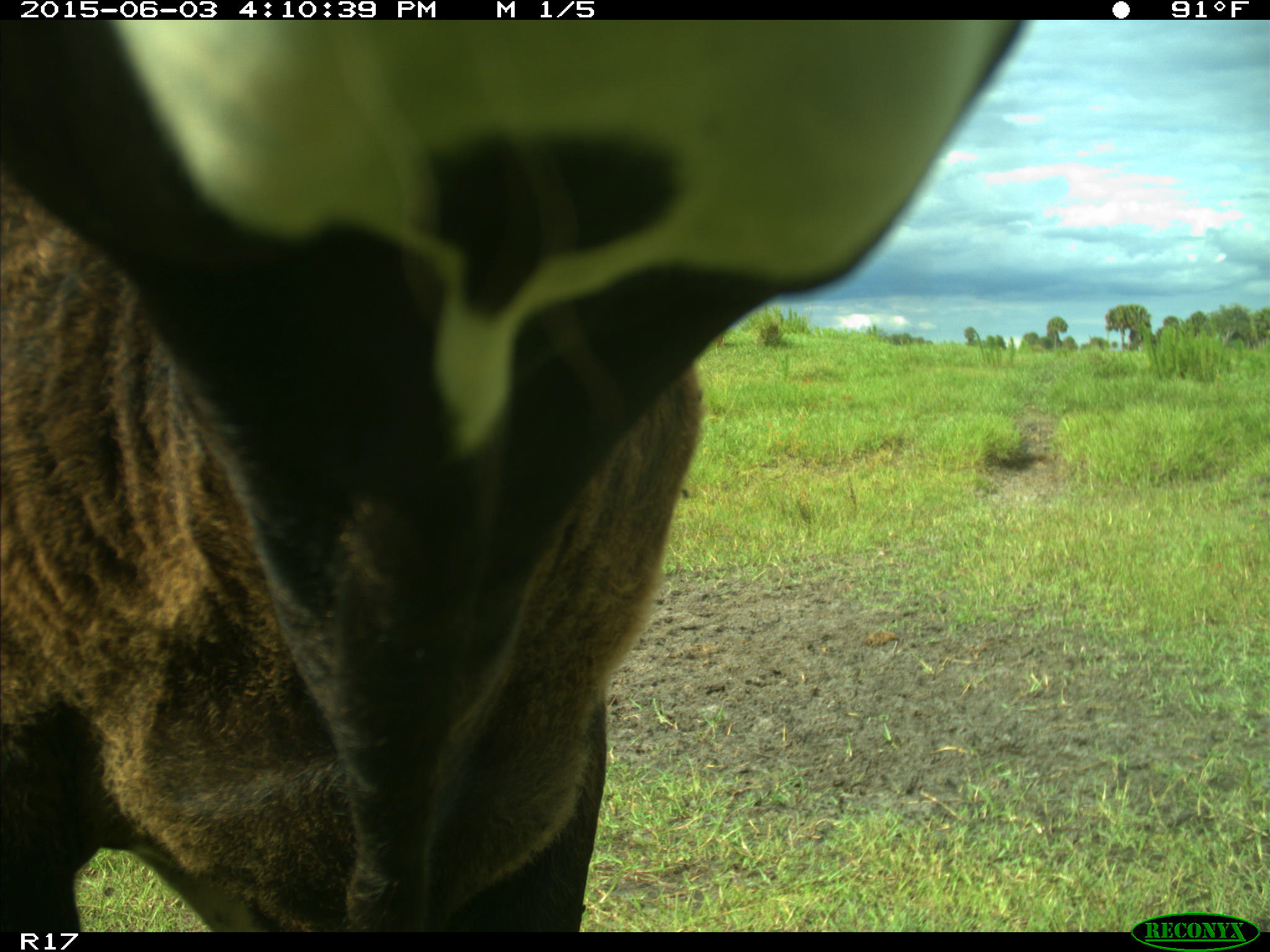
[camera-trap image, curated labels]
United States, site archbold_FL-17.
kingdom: Animalia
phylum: Chordata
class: Mammalia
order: Artiodactyla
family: Bovidae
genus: Bos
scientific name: Bos taurus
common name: domestic cow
Bos taurus (domestic cow).